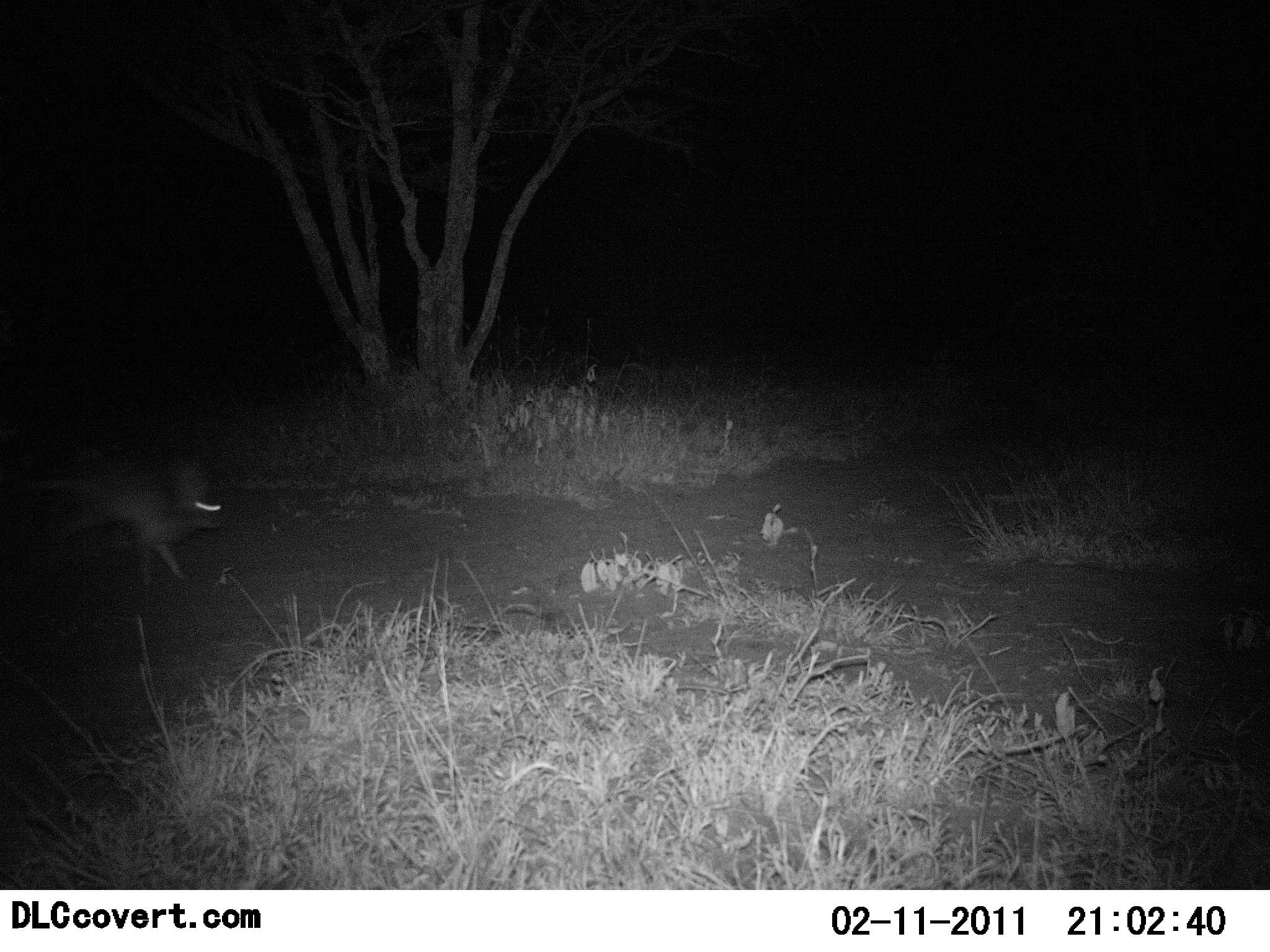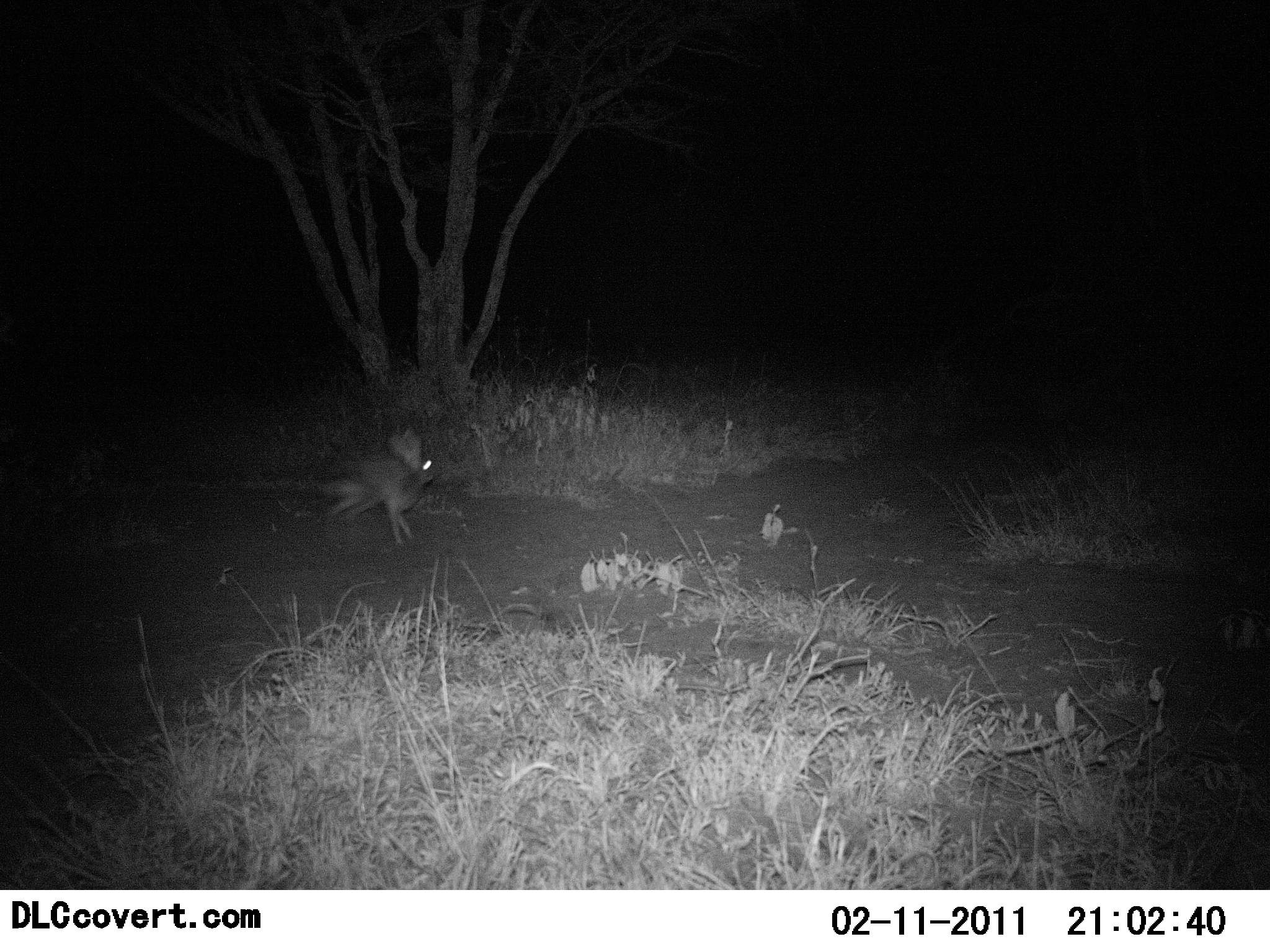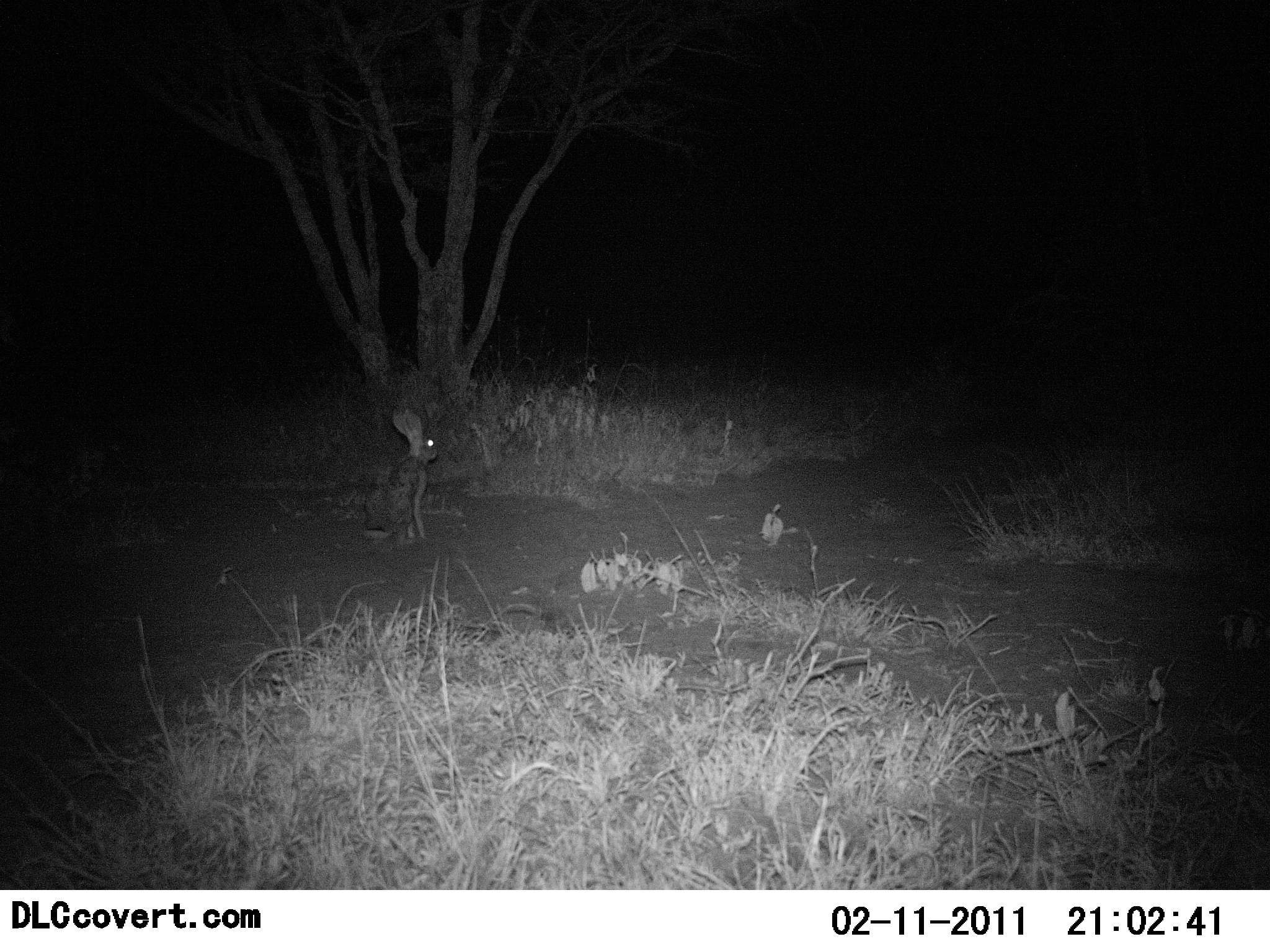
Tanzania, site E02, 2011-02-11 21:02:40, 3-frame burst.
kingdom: Animalia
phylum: Chordata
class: Mammalia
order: Lagomorpha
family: Leporidae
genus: Lepus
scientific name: Lepus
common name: hare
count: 1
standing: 9%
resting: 0%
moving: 91%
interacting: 0%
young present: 0%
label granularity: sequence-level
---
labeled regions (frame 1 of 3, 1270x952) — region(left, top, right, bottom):
animal: region(6, 462, 224, 589)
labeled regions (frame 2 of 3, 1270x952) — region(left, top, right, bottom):
animal: region(317, 427, 433, 546)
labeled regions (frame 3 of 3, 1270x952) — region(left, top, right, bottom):
animal: region(360, 403, 439, 549)